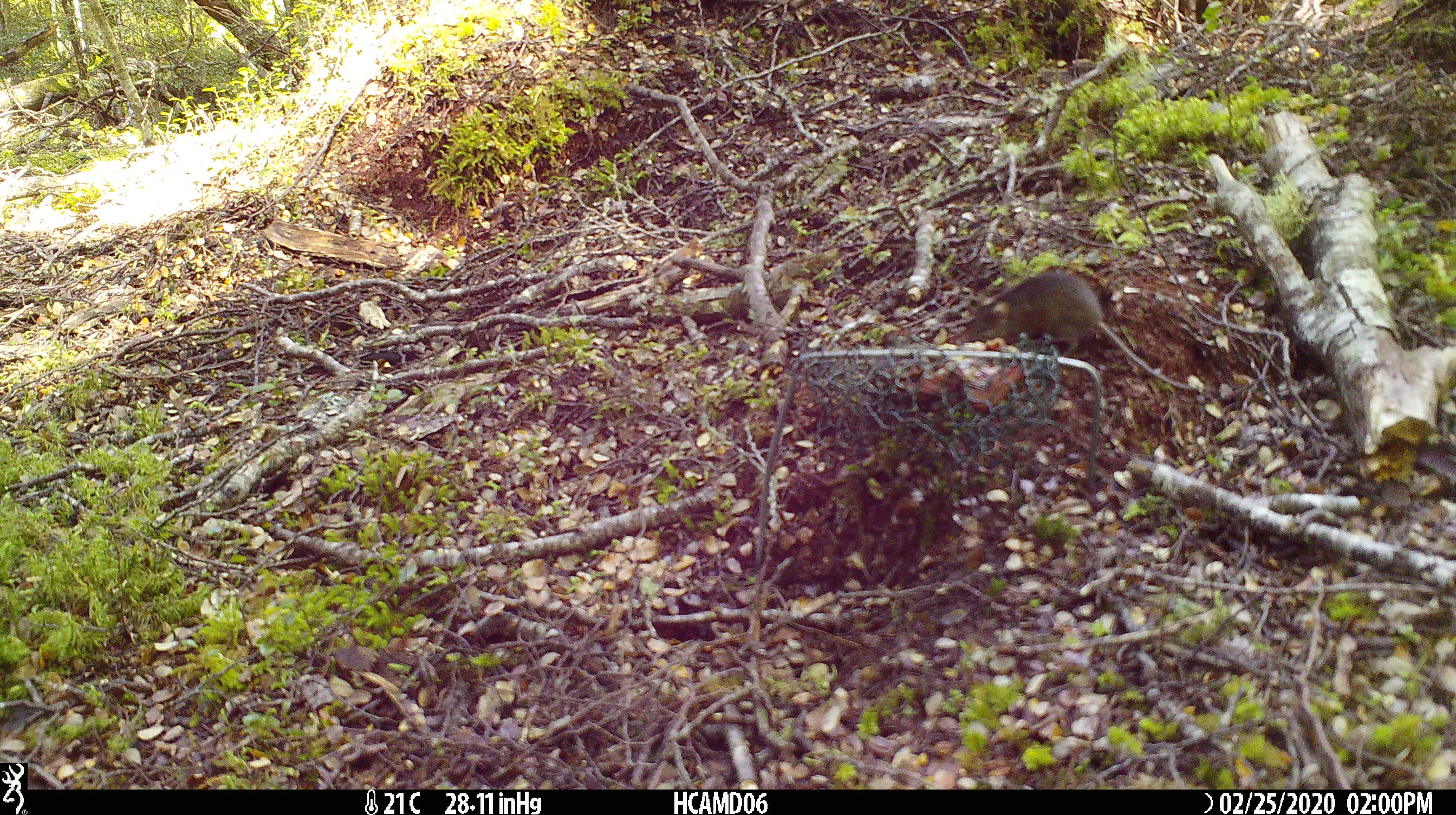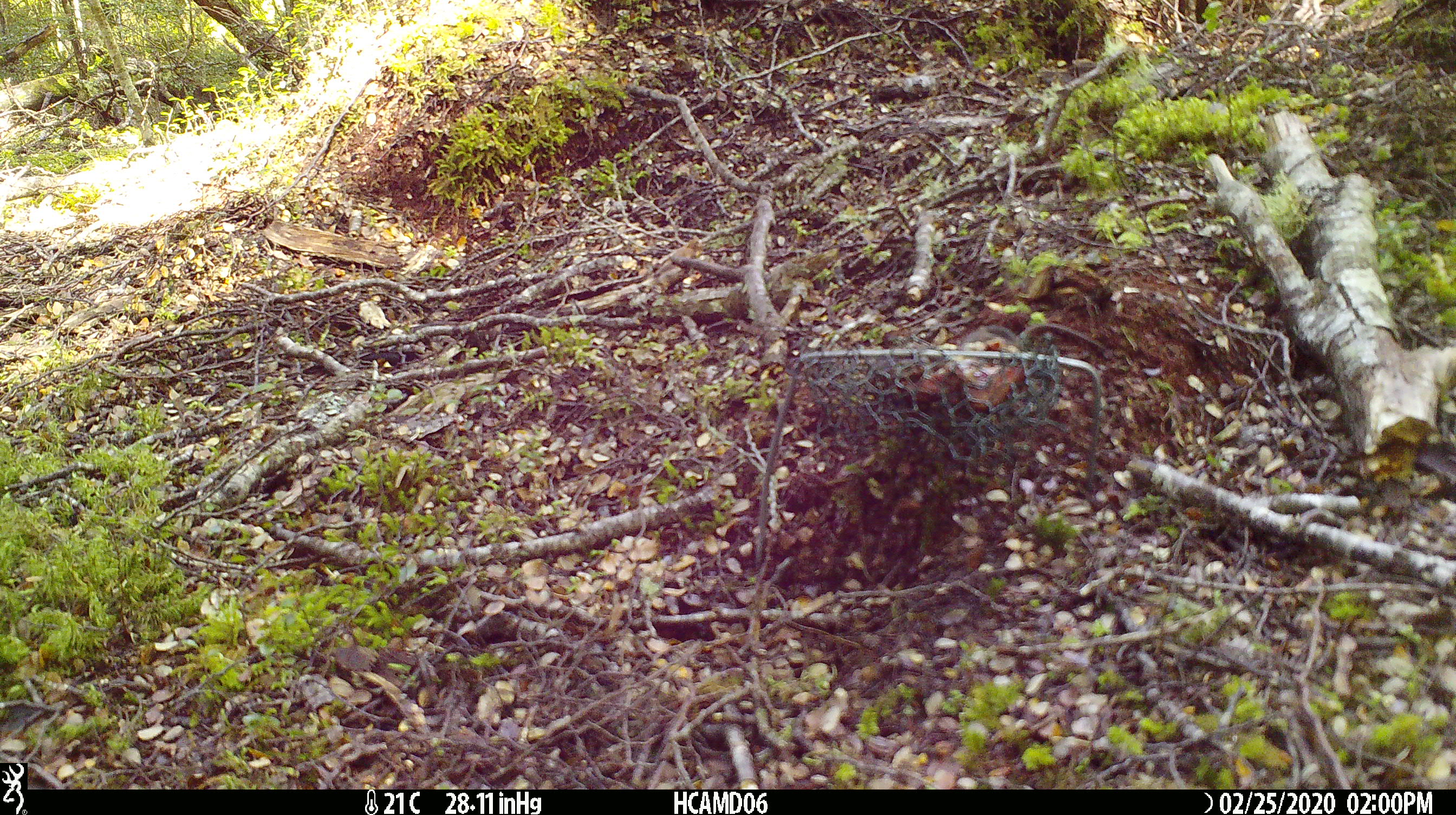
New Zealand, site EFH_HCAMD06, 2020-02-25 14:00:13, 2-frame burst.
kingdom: Animalia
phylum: Chordata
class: Mammalia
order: Rodentia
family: Muridae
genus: Mus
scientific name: Mus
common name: mouse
Mouse (Mus).